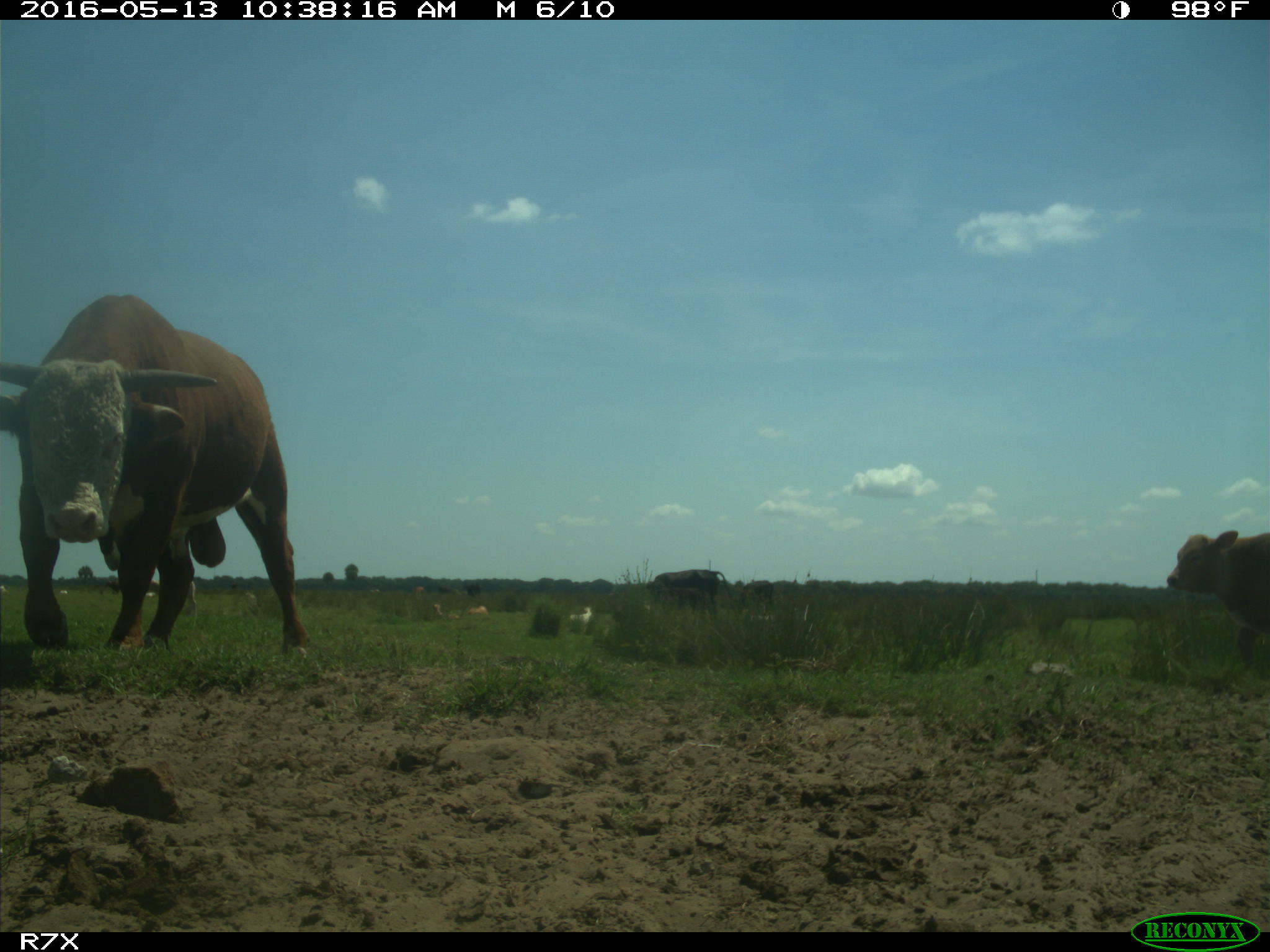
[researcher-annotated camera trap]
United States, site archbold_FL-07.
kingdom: Animalia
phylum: Chordata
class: Mammalia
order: Artiodactyla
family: Bovidae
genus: Bos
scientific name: Bos taurus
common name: domestic cow